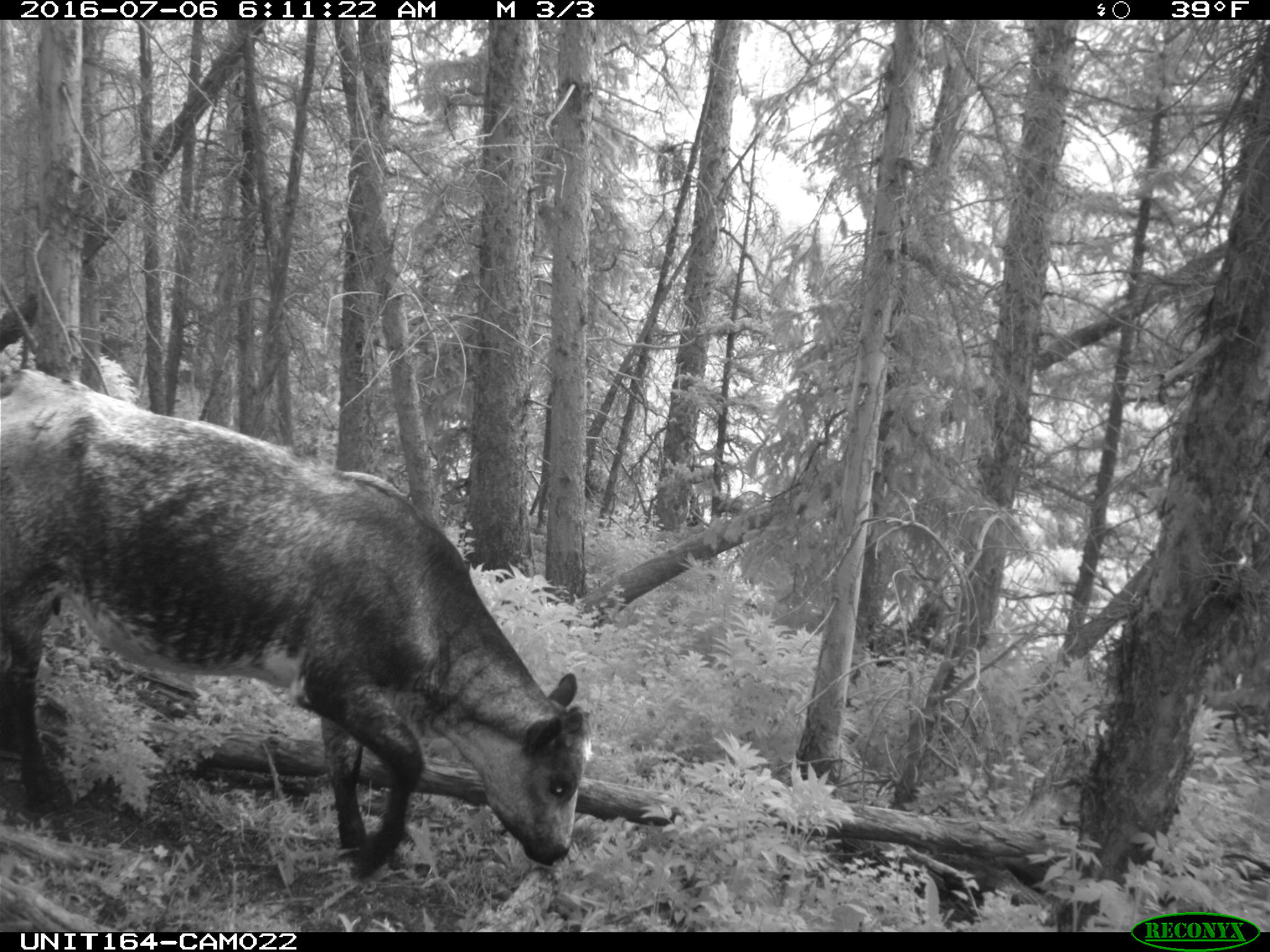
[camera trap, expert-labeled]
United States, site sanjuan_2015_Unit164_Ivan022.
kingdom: Animalia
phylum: Chordata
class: Mammalia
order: Artiodactyla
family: Bovidae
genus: Bos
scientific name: Bos taurus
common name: domestic cow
Bos taurus (domestic cow).